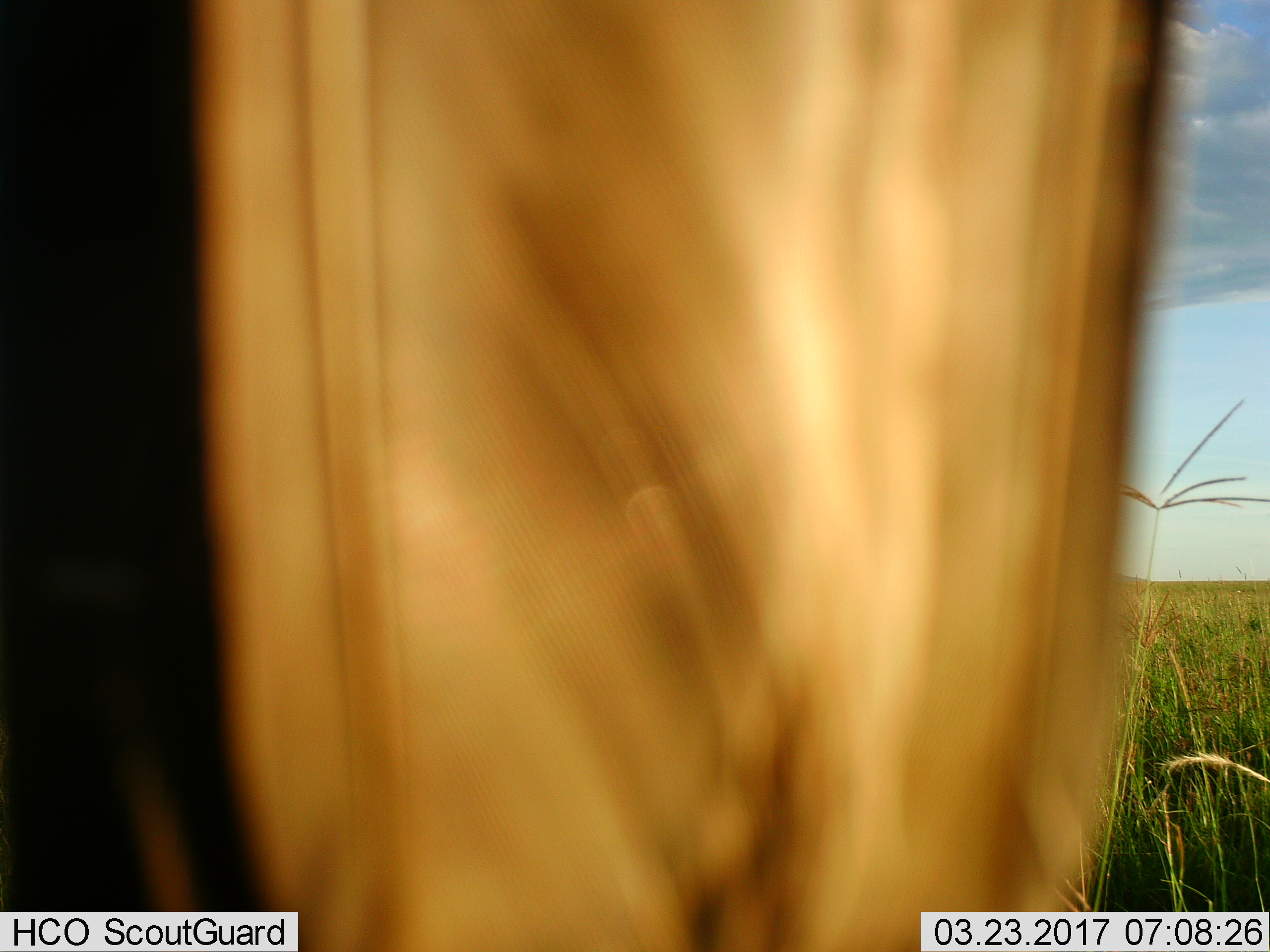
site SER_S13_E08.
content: unidentified animal